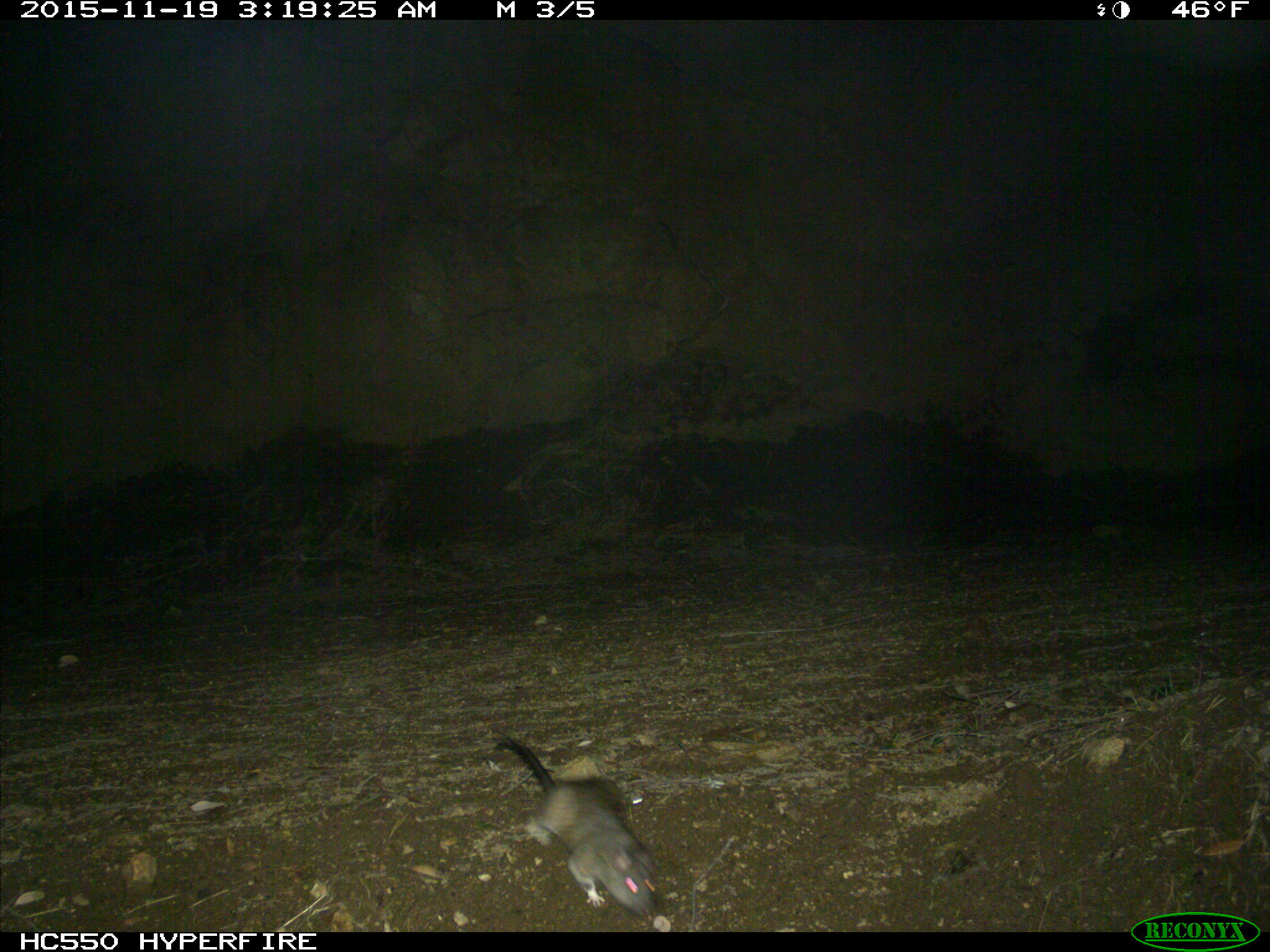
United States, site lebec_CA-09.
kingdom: Animalia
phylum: Chordata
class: Mammalia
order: Rodentia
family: Cricetidae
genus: Neotoma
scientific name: Neotoma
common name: pack rat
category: unidentified pack rat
Unidentified pack rat (pack rat) (Neotoma).